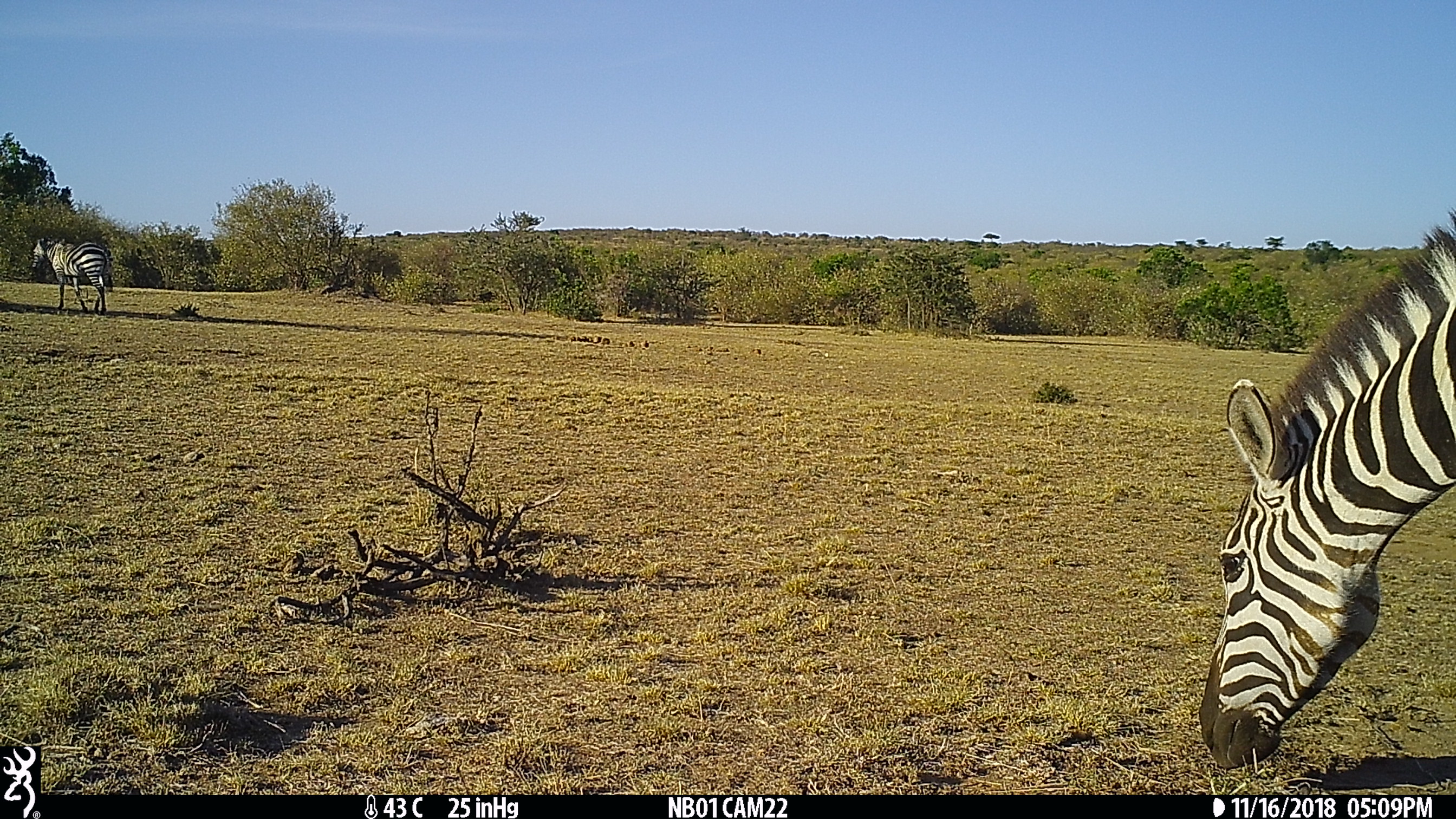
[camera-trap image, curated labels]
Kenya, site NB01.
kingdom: Animalia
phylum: Chordata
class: Mammalia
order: Perissodactyla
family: Equidae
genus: Equus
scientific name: Equus quagga burchellii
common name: burchell's zebra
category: zebra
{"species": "zebra (burchell's zebra) (Equus quagga burchellii)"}